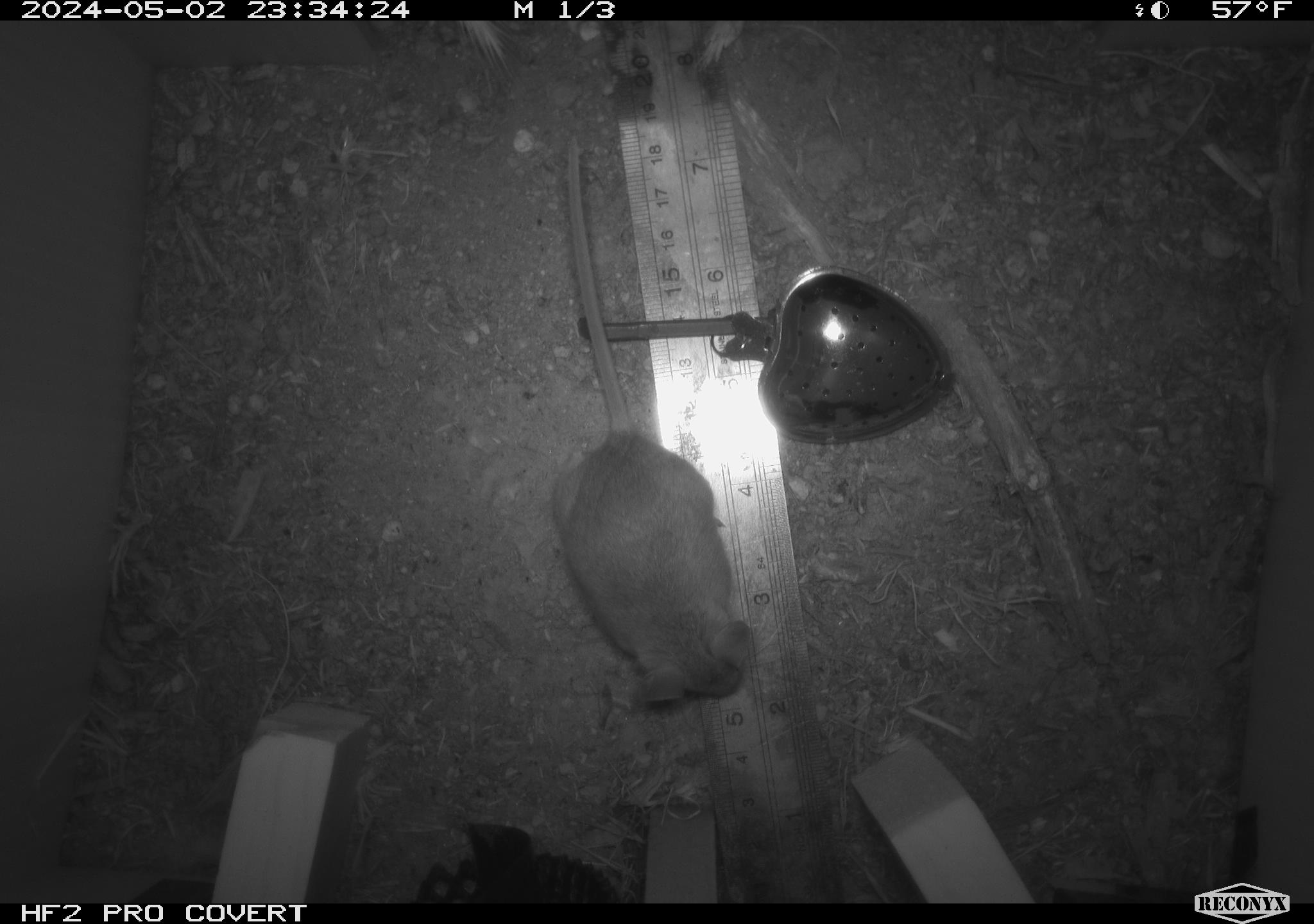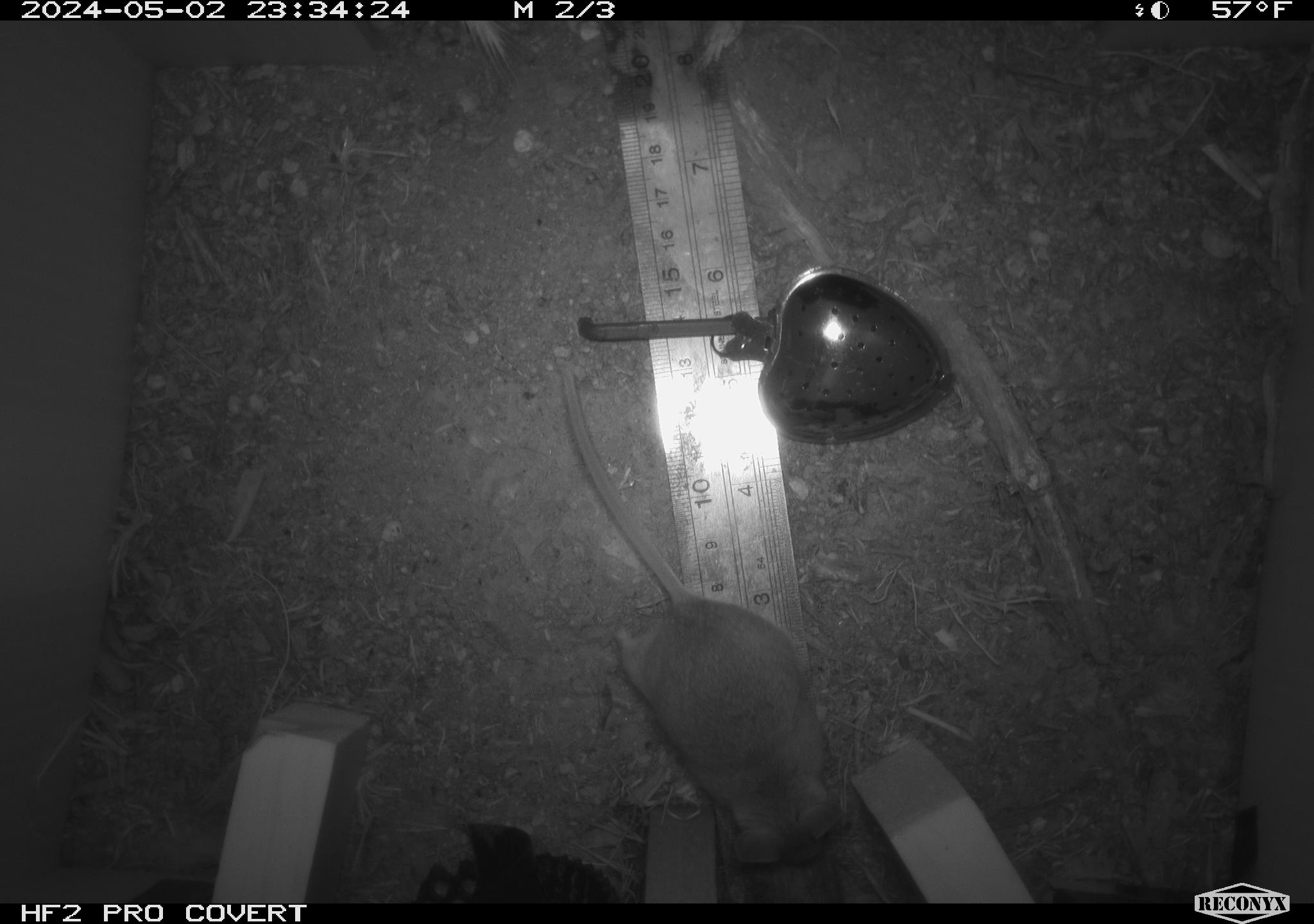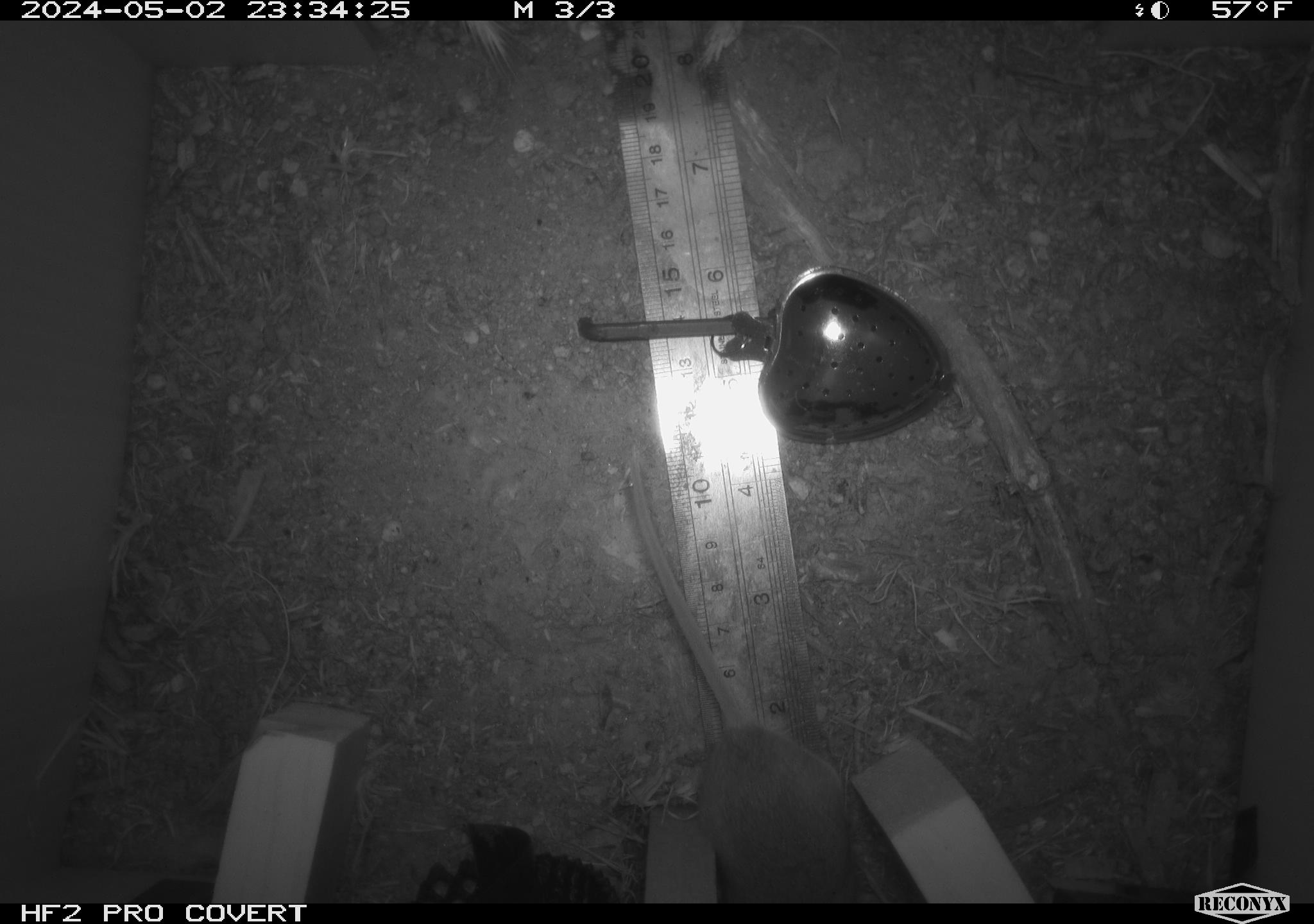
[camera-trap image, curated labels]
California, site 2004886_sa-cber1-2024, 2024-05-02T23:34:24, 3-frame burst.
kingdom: Animalia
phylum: Chordata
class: Mammalia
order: Rodentia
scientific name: Rodentia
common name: mouse species